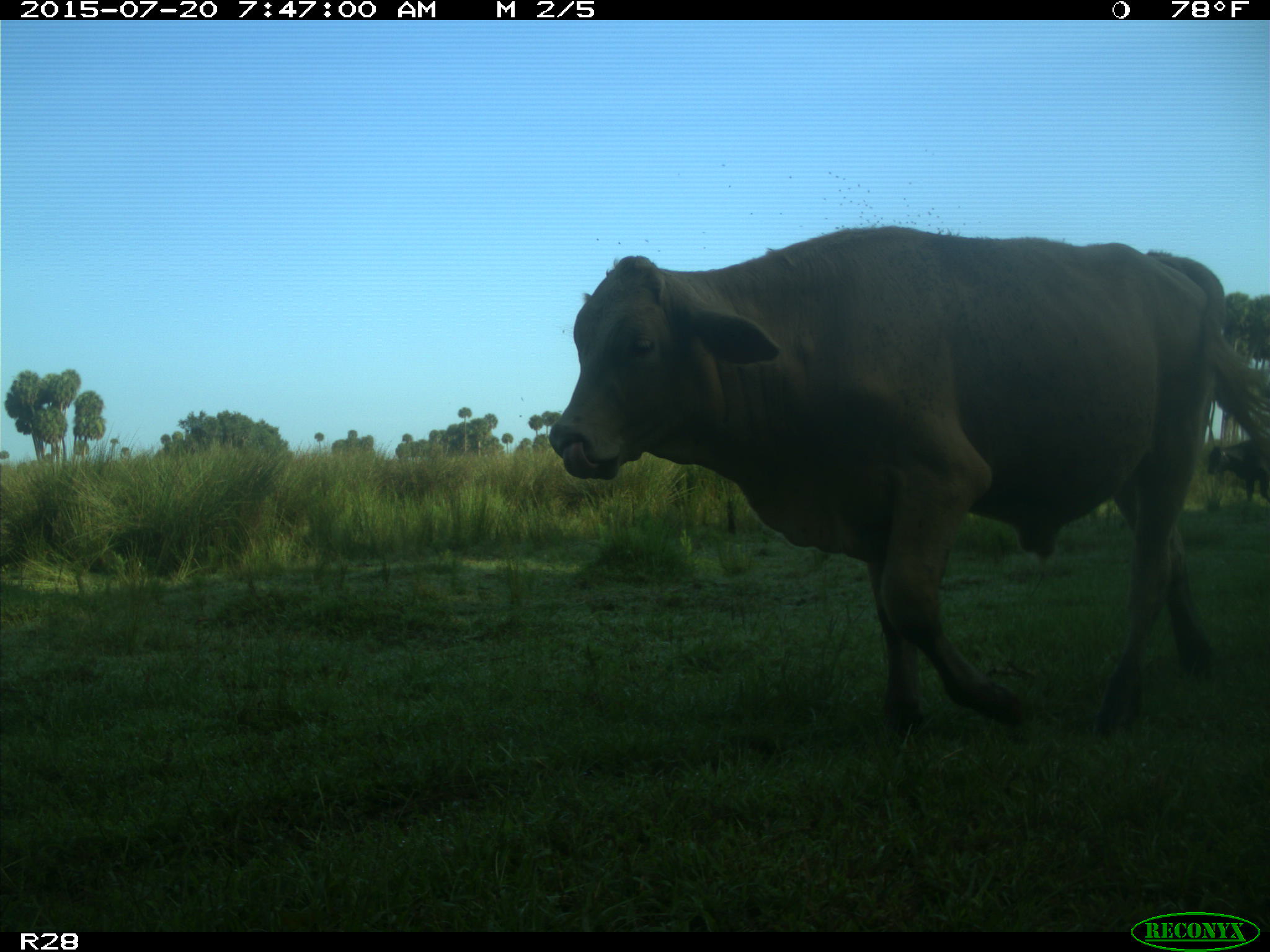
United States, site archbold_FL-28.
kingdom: Animalia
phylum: Chordata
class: Mammalia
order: Artiodactyla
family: Bovidae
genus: Bos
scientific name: Bos taurus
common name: domestic cow